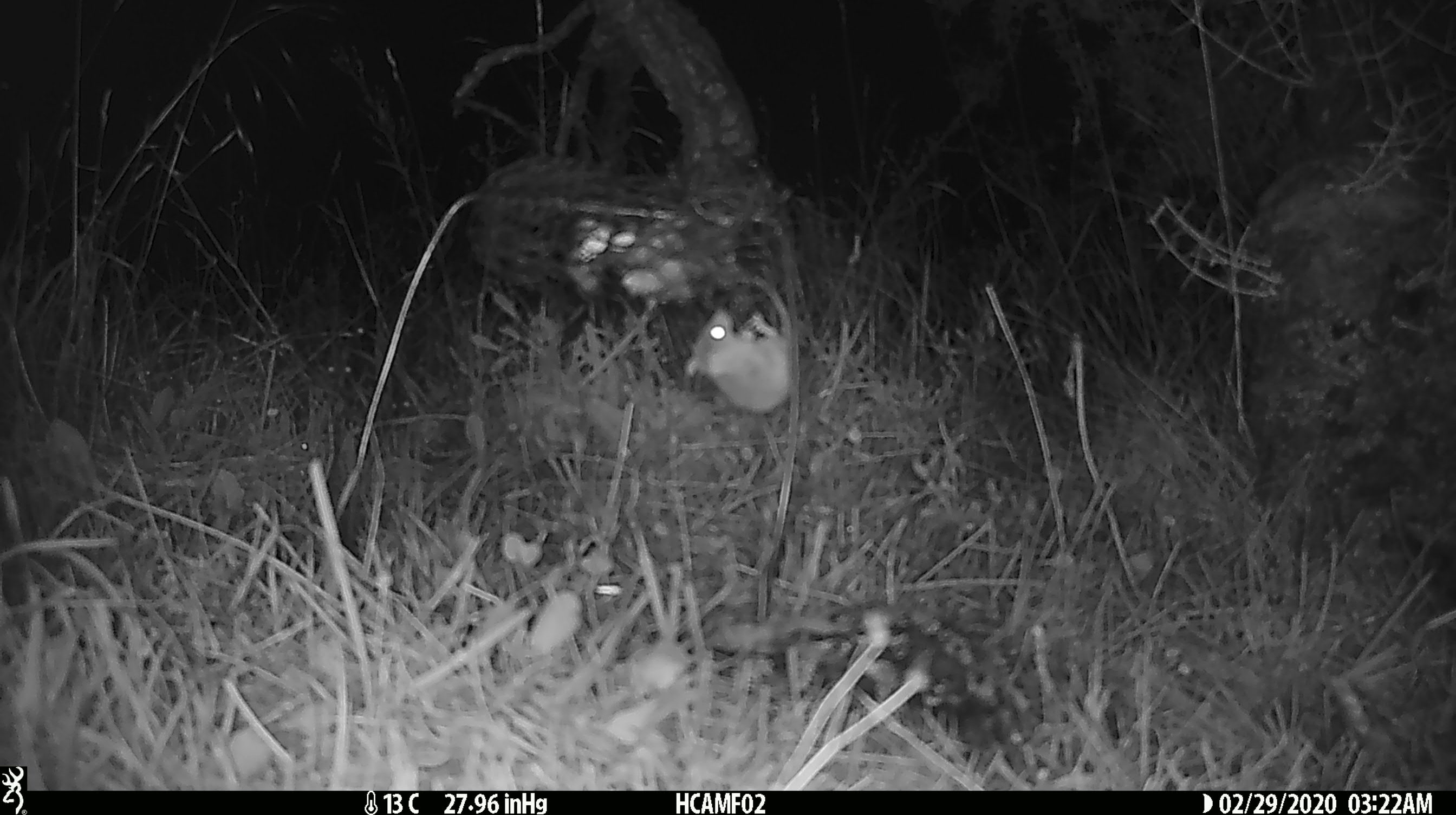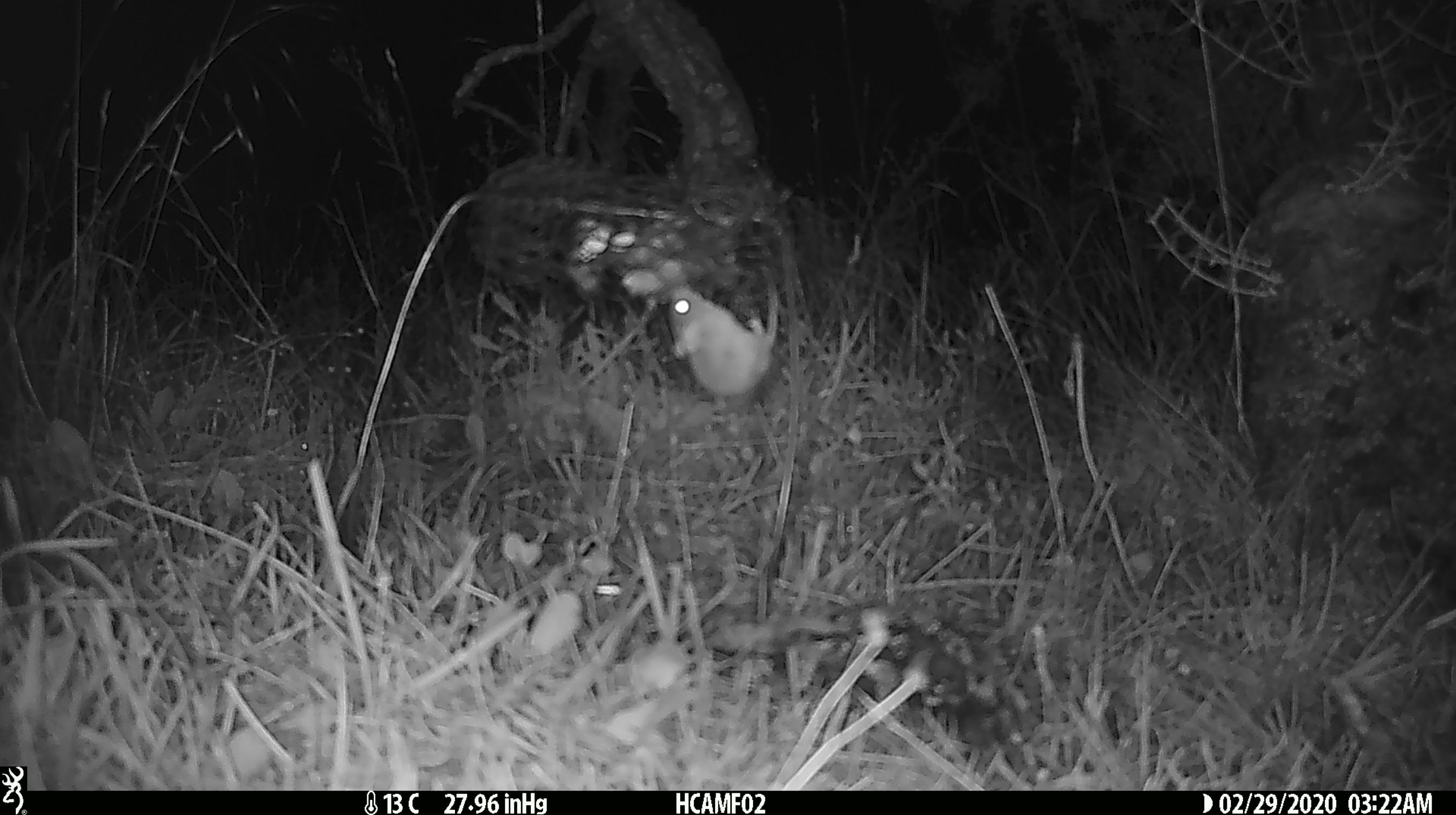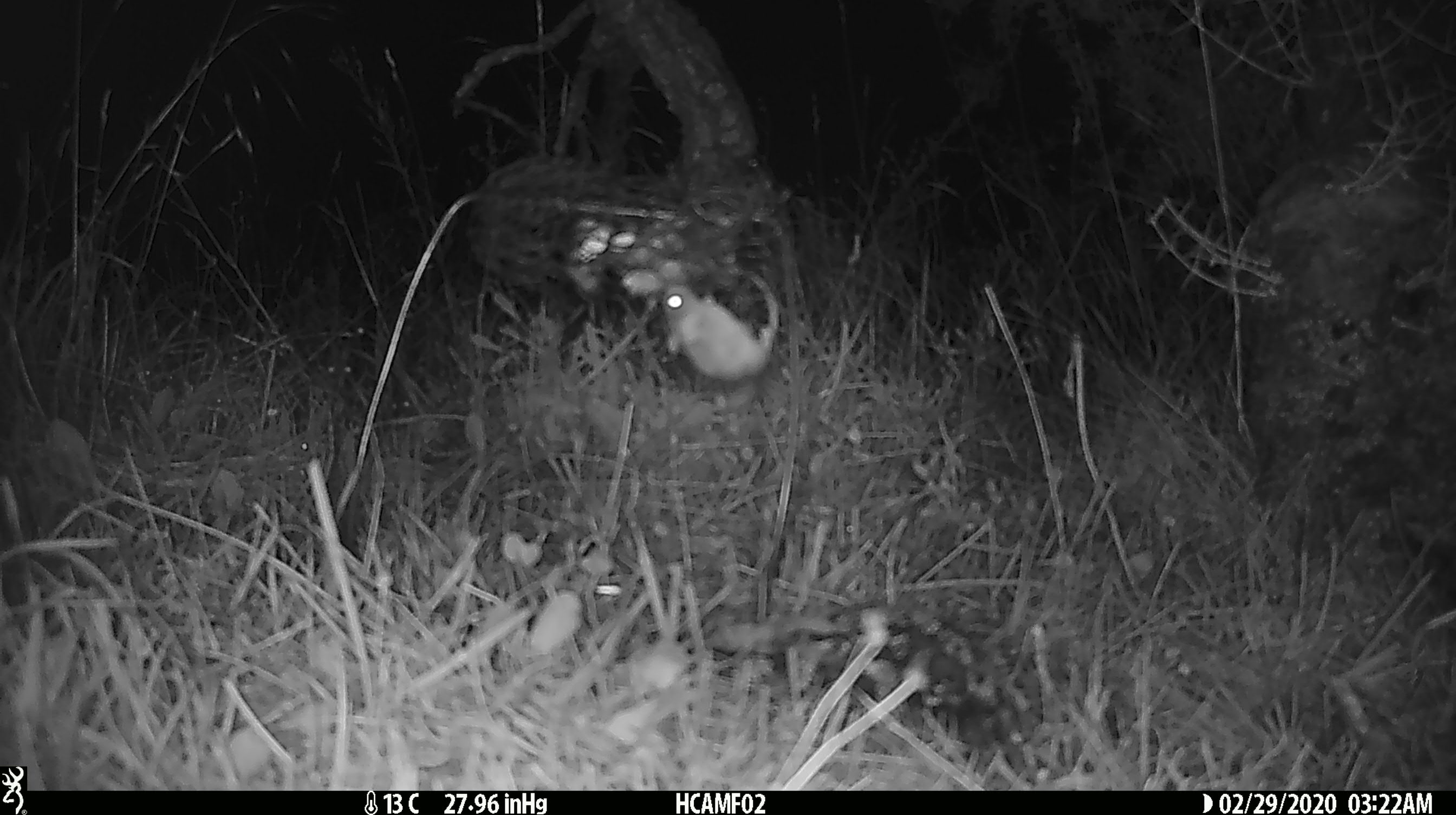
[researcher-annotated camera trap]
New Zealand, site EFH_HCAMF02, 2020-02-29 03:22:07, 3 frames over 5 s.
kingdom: Animalia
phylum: Chordata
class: Mammalia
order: Rodentia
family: Muridae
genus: Mus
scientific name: Mus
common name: mouse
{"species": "mouse (Mus)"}